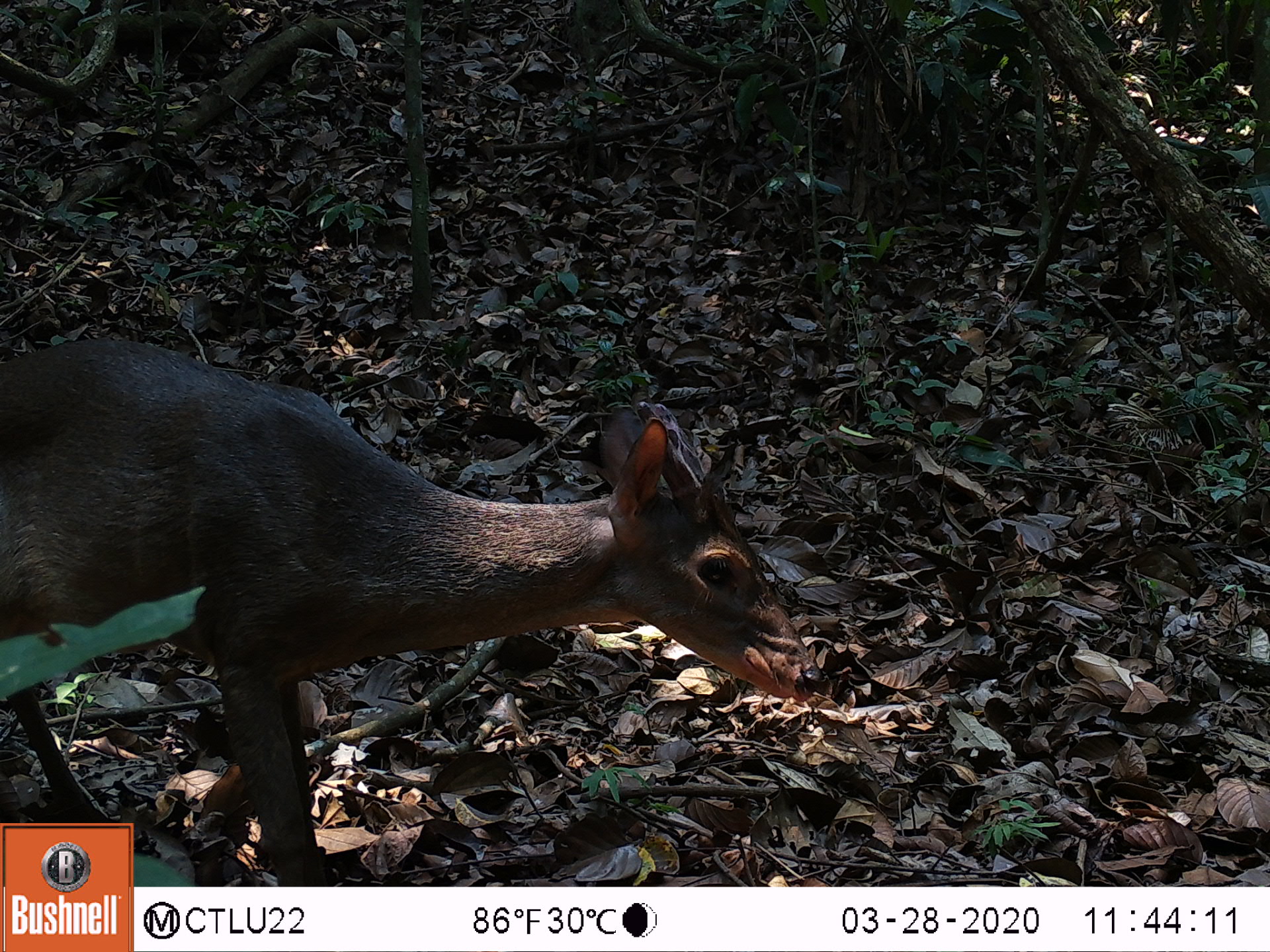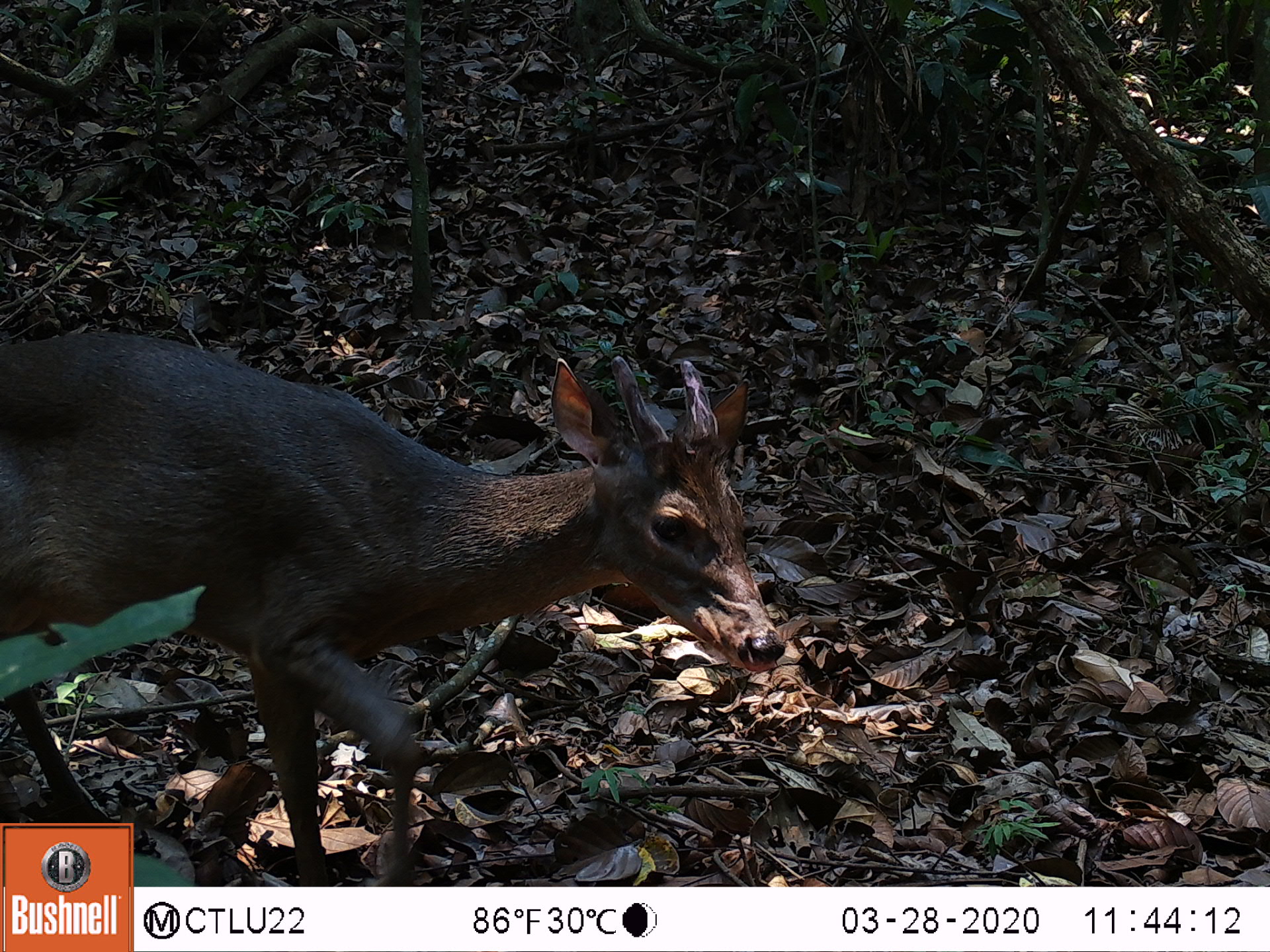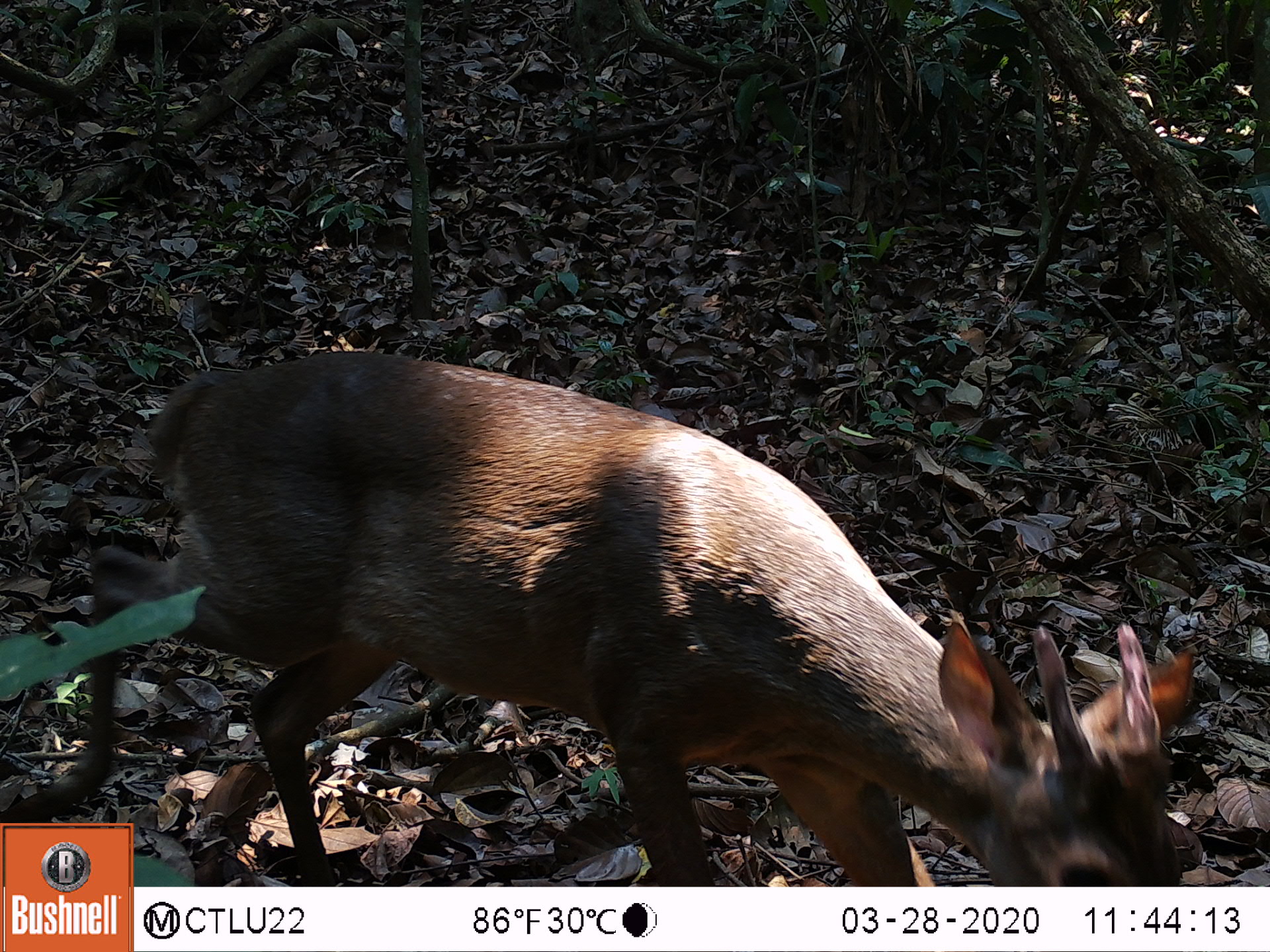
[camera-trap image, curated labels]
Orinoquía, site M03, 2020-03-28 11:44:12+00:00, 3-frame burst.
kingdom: Animalia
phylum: Chordata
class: Mammalia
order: Artiodactyla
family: Cervidae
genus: Mazama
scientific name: Mazama americana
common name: red brocket deer